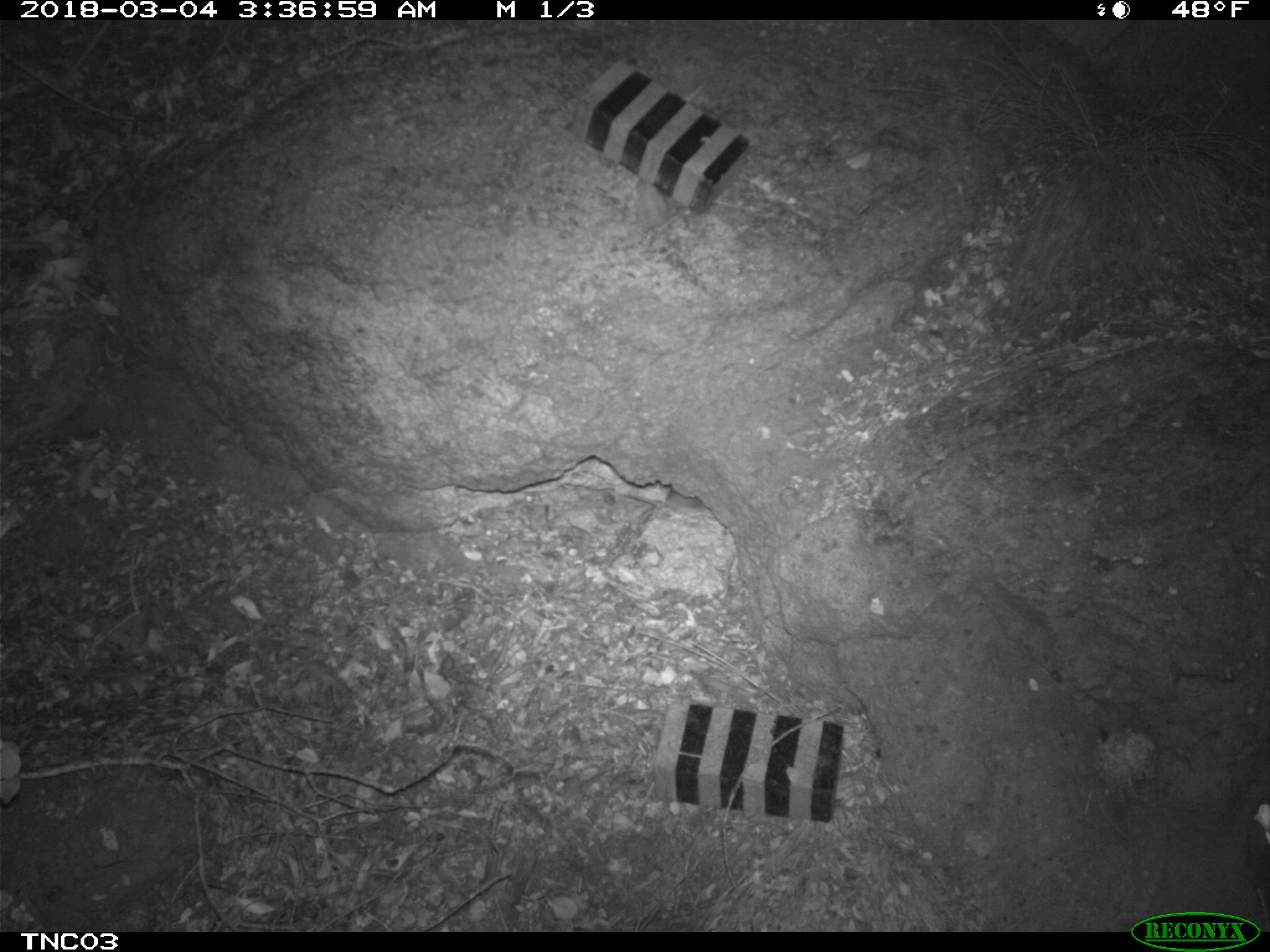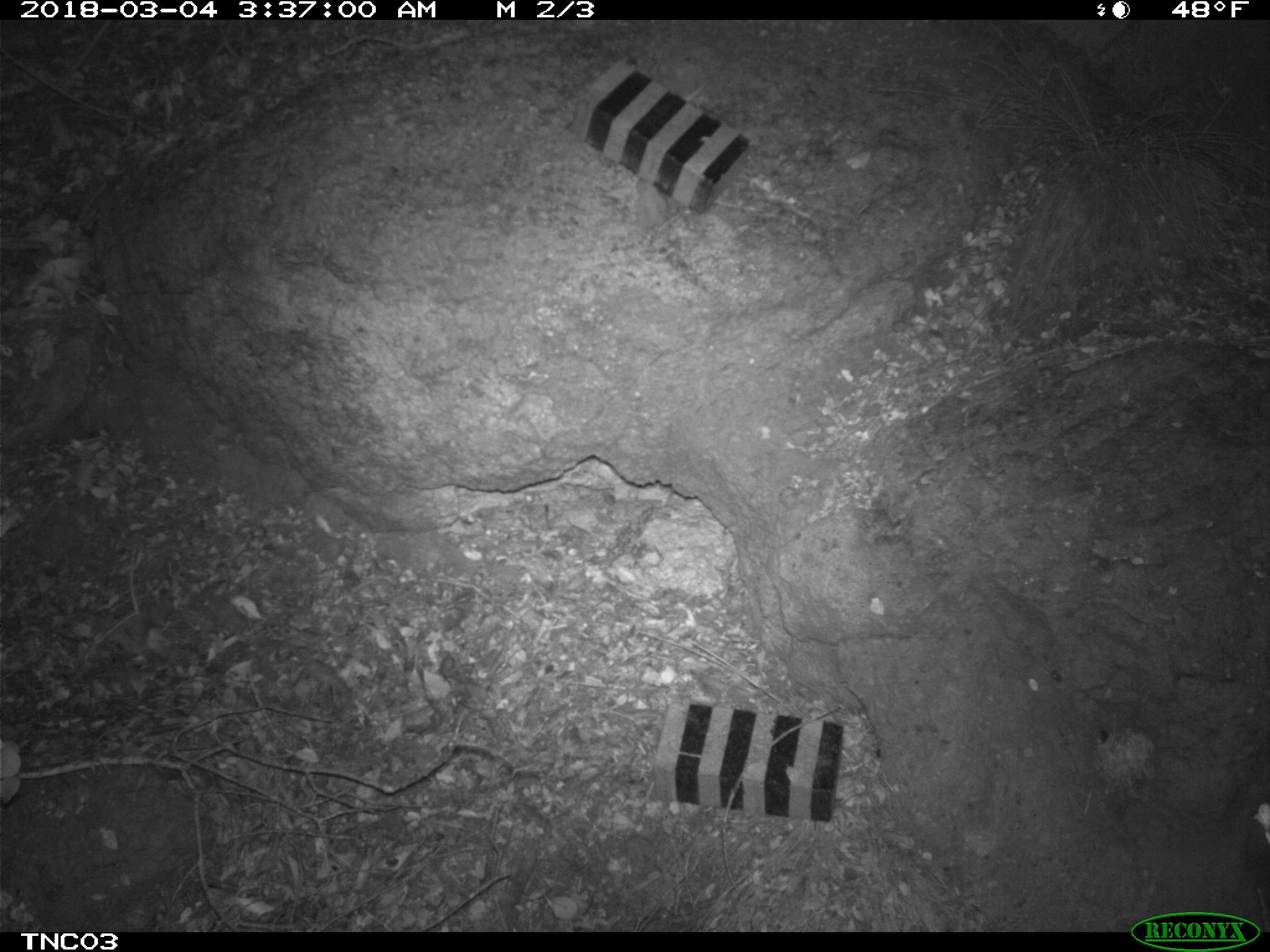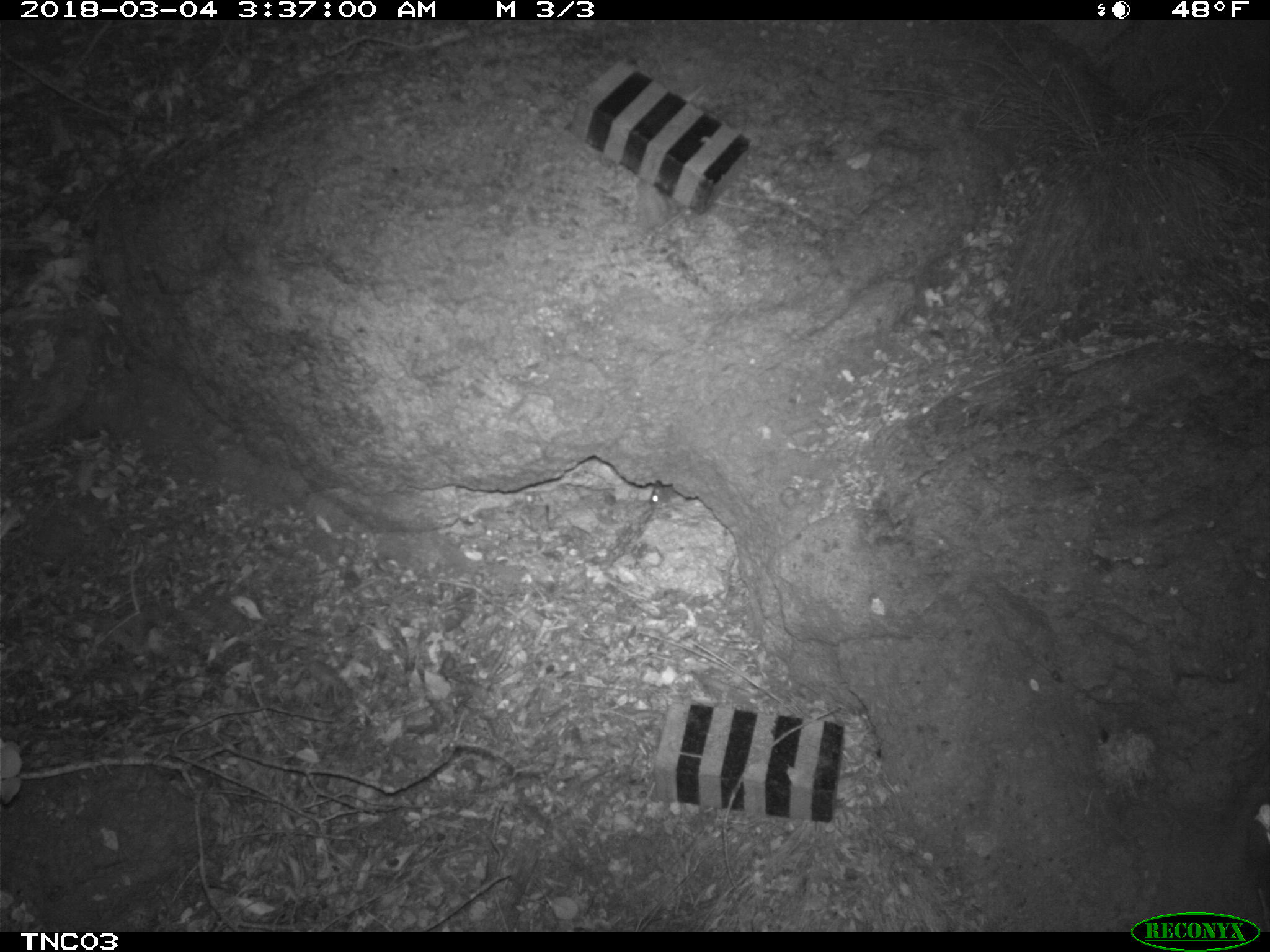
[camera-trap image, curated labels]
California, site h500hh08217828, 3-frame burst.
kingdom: Animalia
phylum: Chordata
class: Mammalia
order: Rodentia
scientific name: Rodentia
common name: rodent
Rodent (Rodentia).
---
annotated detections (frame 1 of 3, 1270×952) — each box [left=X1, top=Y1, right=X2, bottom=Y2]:
rodent: [left=623, top=487, right=703, bottom=514]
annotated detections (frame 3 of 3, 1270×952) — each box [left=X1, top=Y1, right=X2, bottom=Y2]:
rodent: [left=647, top=482, right=673, bottom=506]